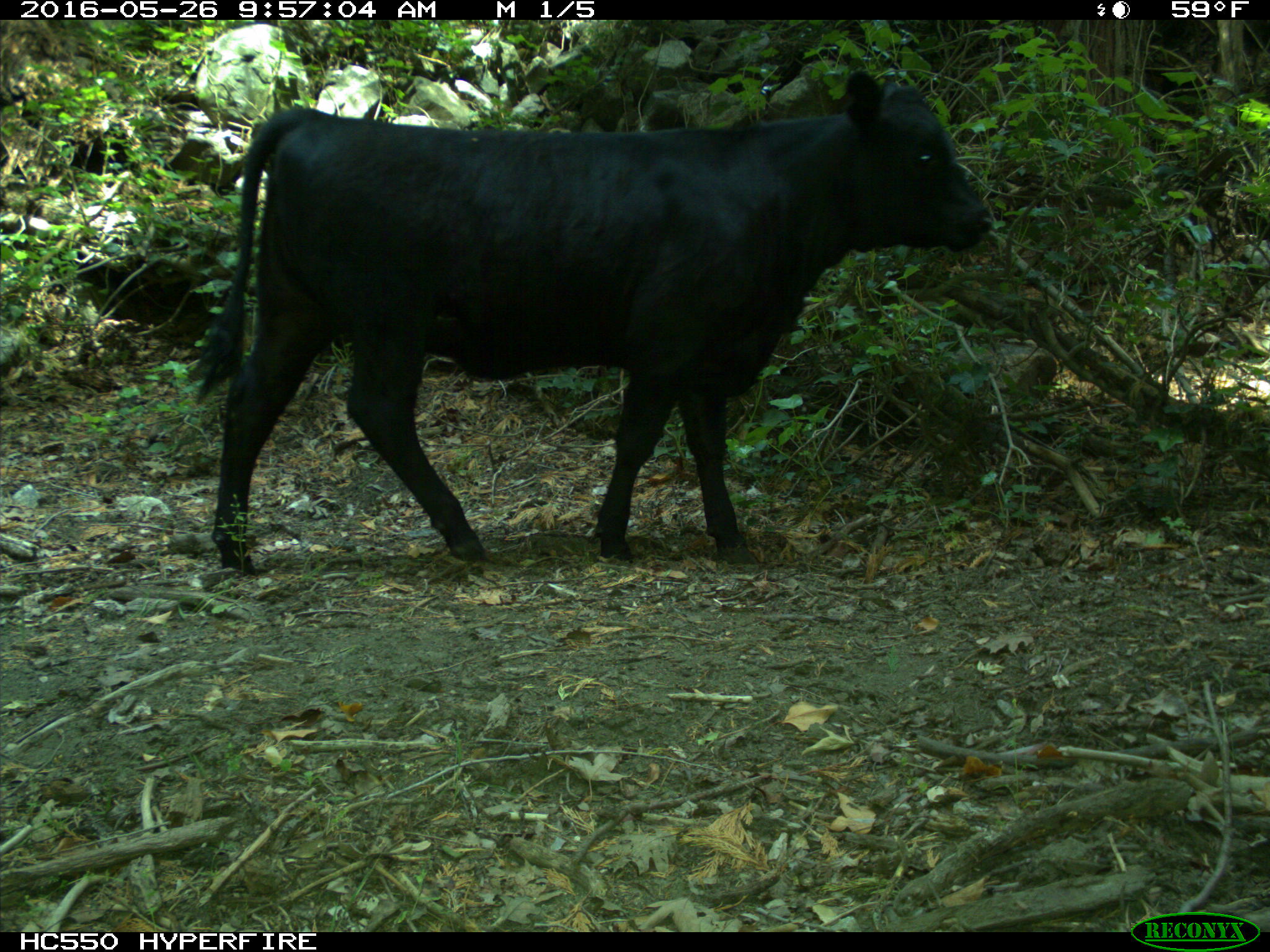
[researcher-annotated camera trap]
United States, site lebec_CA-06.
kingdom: Animalia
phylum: Chordata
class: Mammalia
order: Artiodactyla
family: Bovidae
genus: Bos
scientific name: Bos taurus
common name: domestic cow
Bos taurus (domestic cow).